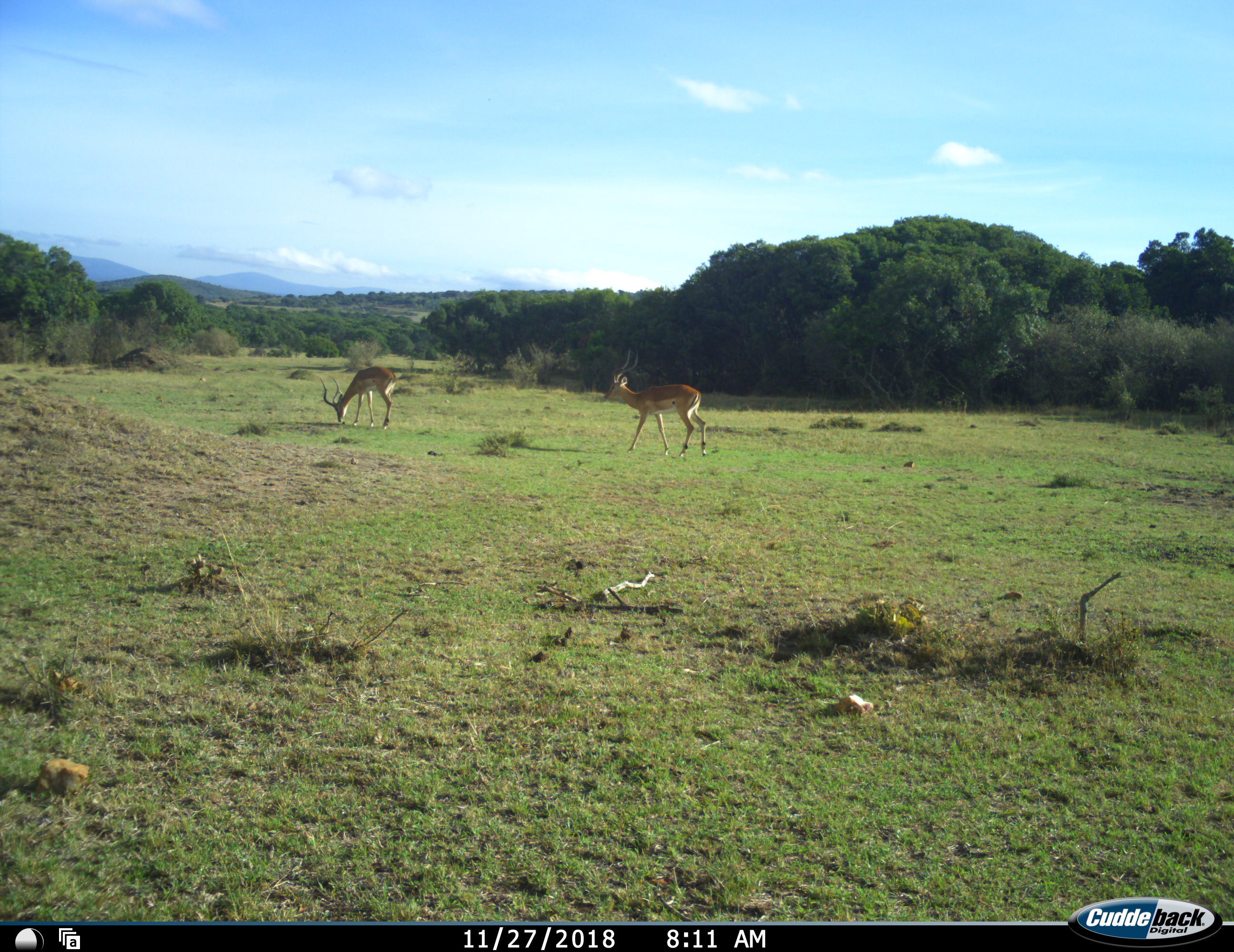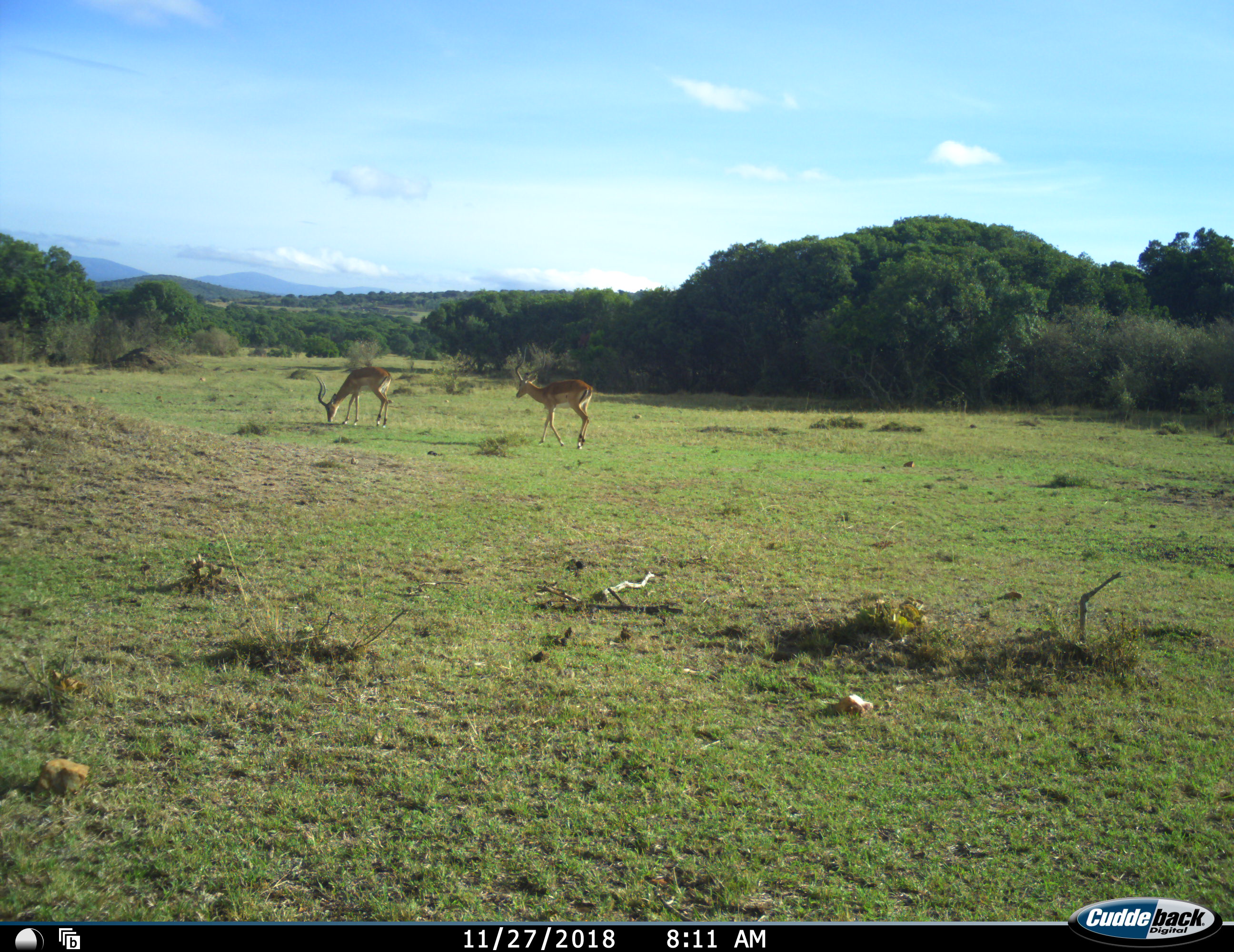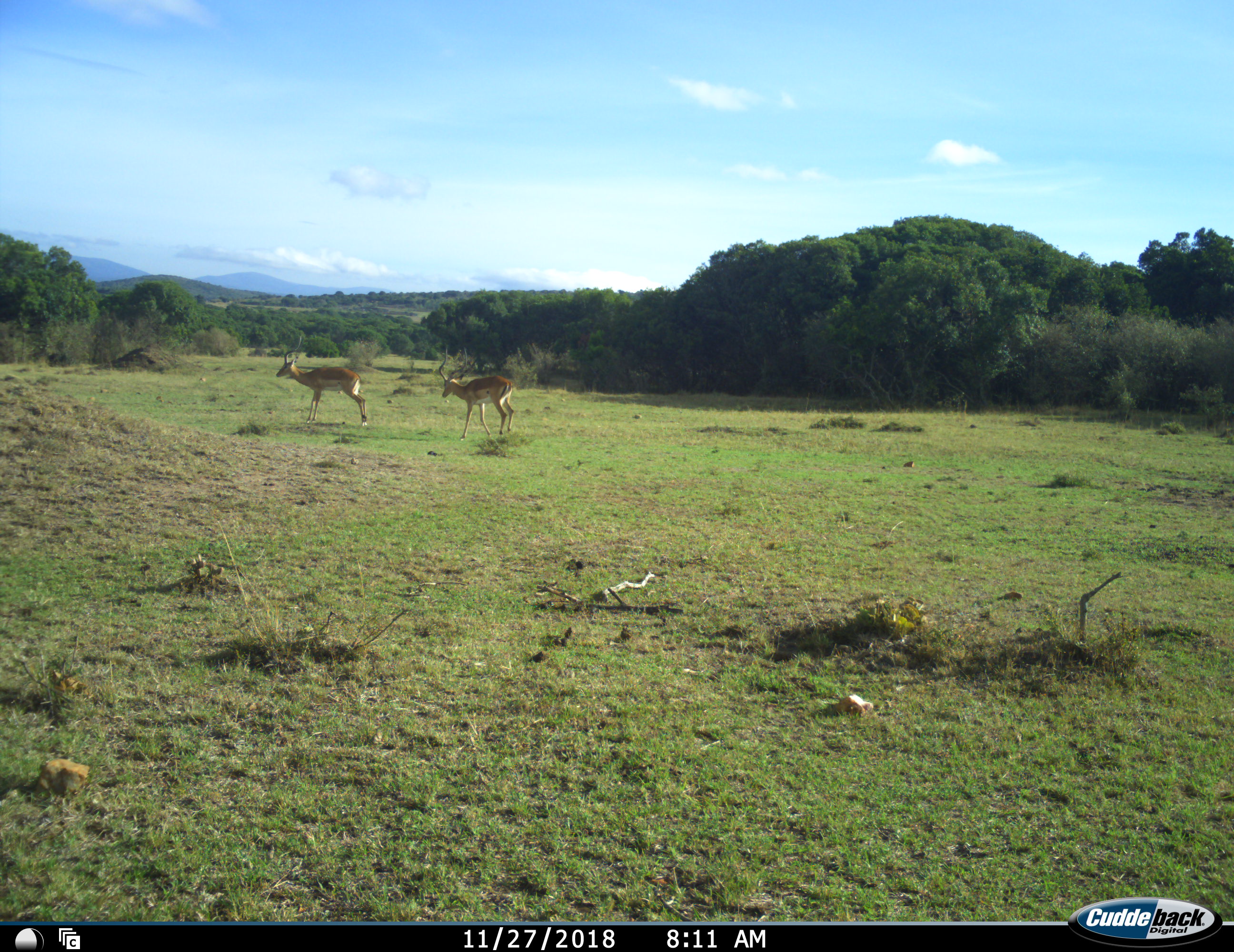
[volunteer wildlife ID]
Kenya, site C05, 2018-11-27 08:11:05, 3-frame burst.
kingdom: Animalia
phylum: Chordata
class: Mammalia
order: Artiodactyla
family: Bovidae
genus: Aepyceros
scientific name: Aepyceros melampus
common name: impala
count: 2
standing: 0%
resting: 0%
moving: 86%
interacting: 14%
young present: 0%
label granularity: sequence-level